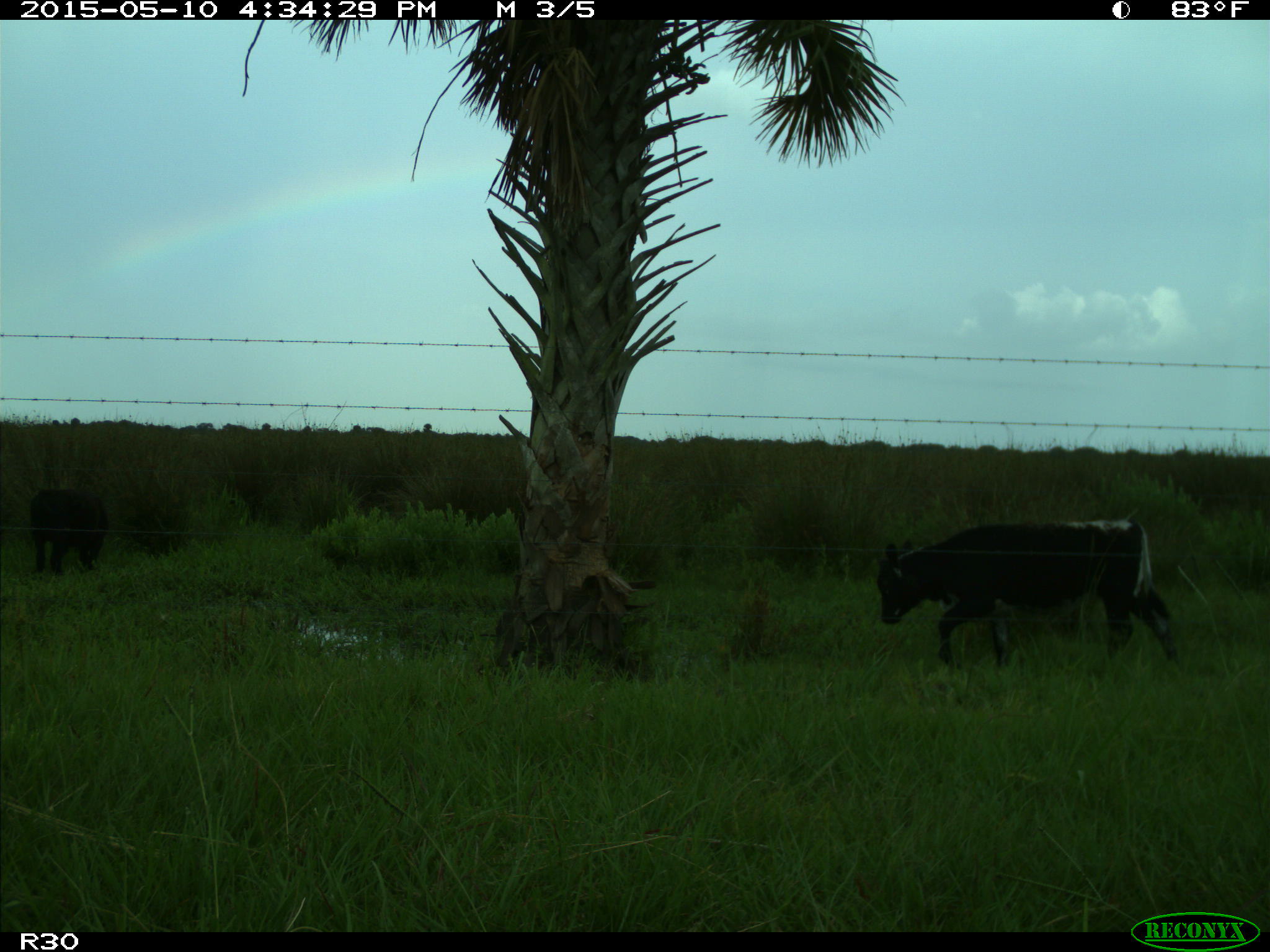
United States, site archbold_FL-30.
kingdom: Animalia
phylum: Chordata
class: Mammalia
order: Artiodactyla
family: Bovidae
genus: Bos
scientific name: Bos taurus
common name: domestic cow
Bos taurus (domestic cow).